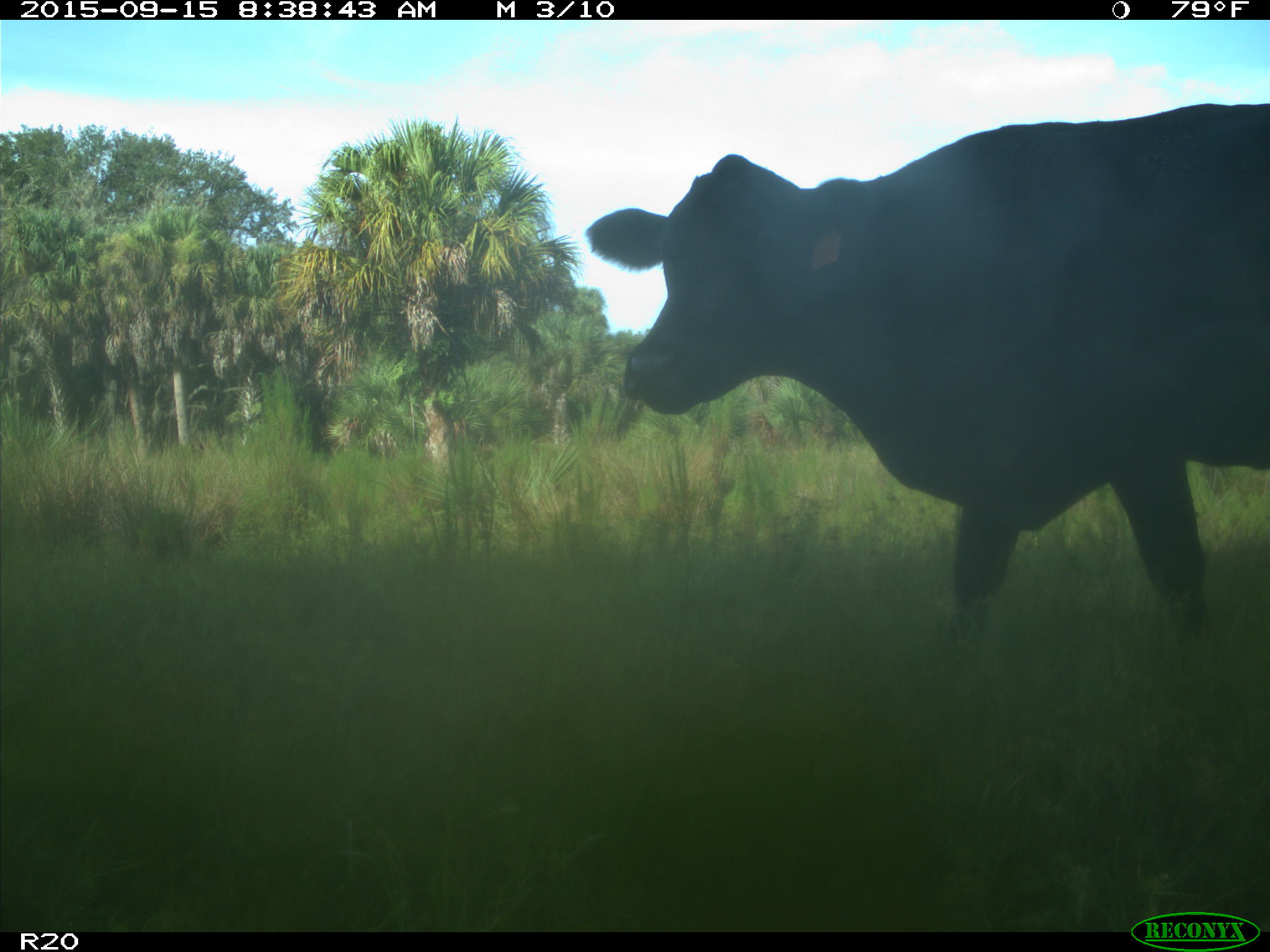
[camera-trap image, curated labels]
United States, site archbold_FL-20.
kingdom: Animalia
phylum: Chordata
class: Mammalia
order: Artiodactyla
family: Bovidae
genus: Bos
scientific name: Bos taurus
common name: domestic cow